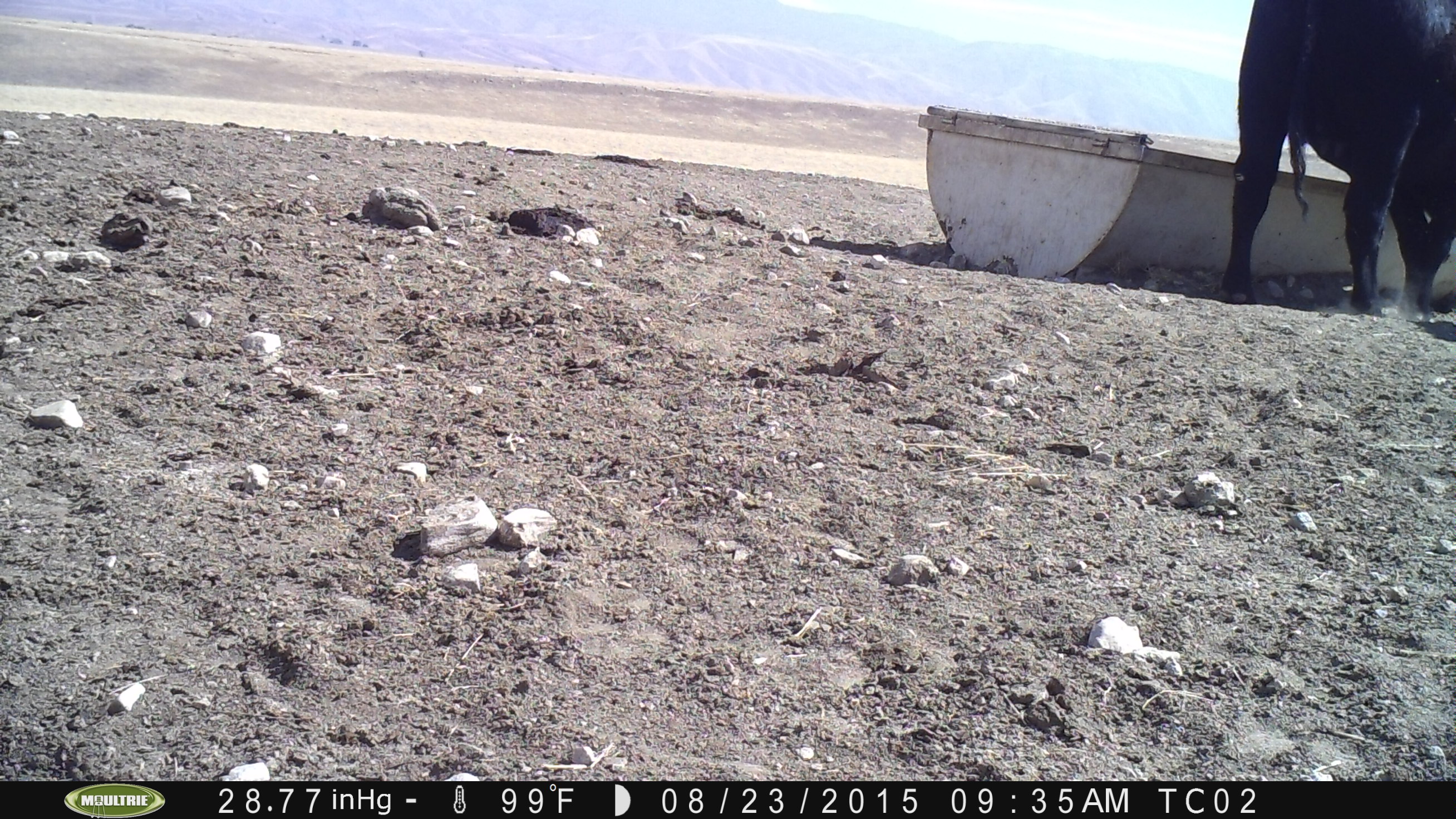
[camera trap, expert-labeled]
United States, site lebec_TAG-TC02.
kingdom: Animalia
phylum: Chordata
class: Mammalia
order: Artiodactyla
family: Bovidae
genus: Bos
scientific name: Bos taurus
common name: domestic cow